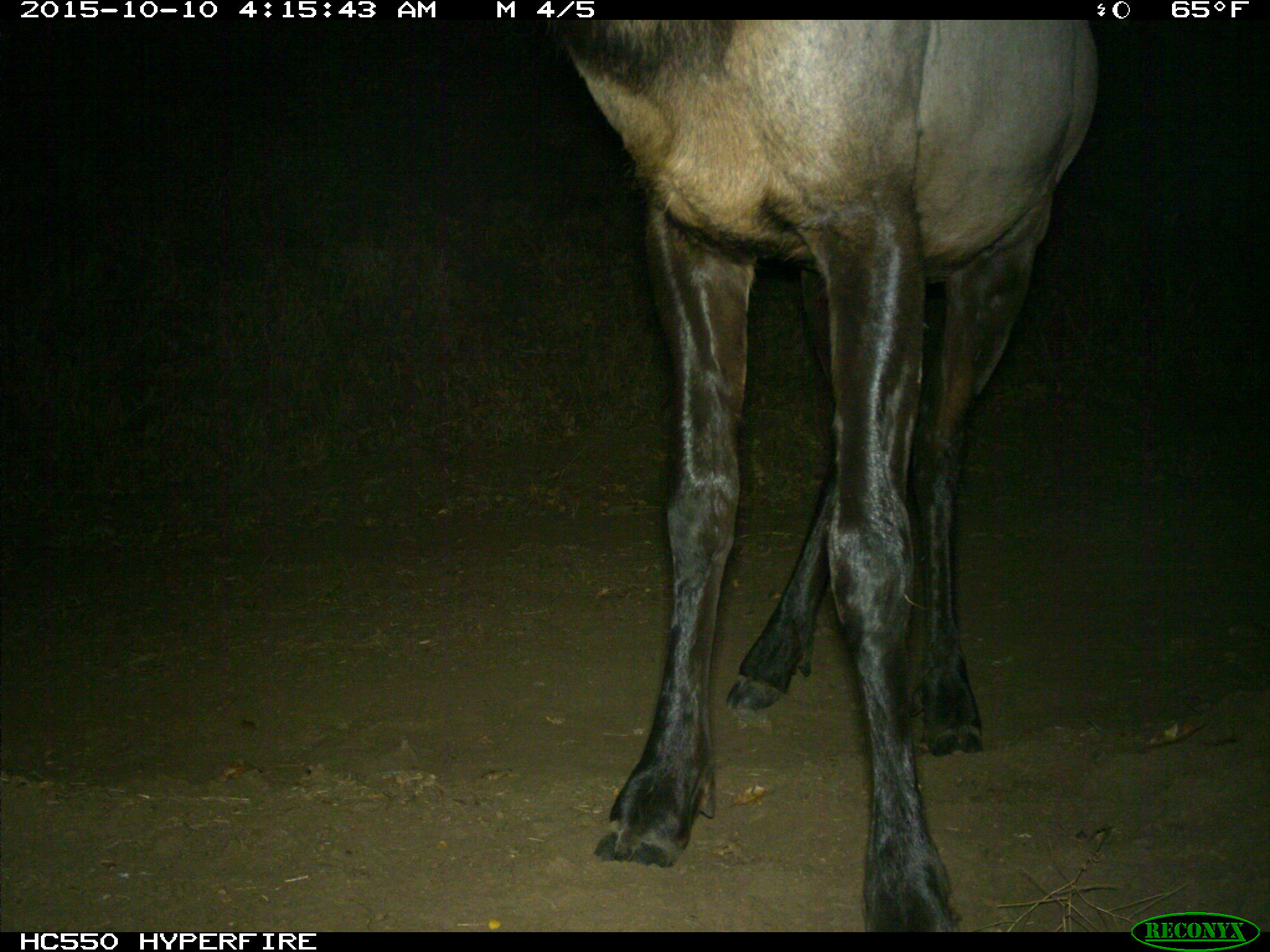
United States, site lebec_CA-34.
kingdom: Animalia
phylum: Chordata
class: Mammalia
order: Artiodactyla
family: Cervidae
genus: Cervus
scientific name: Cervus canadensis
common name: elk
Cervus canadensis (elk).